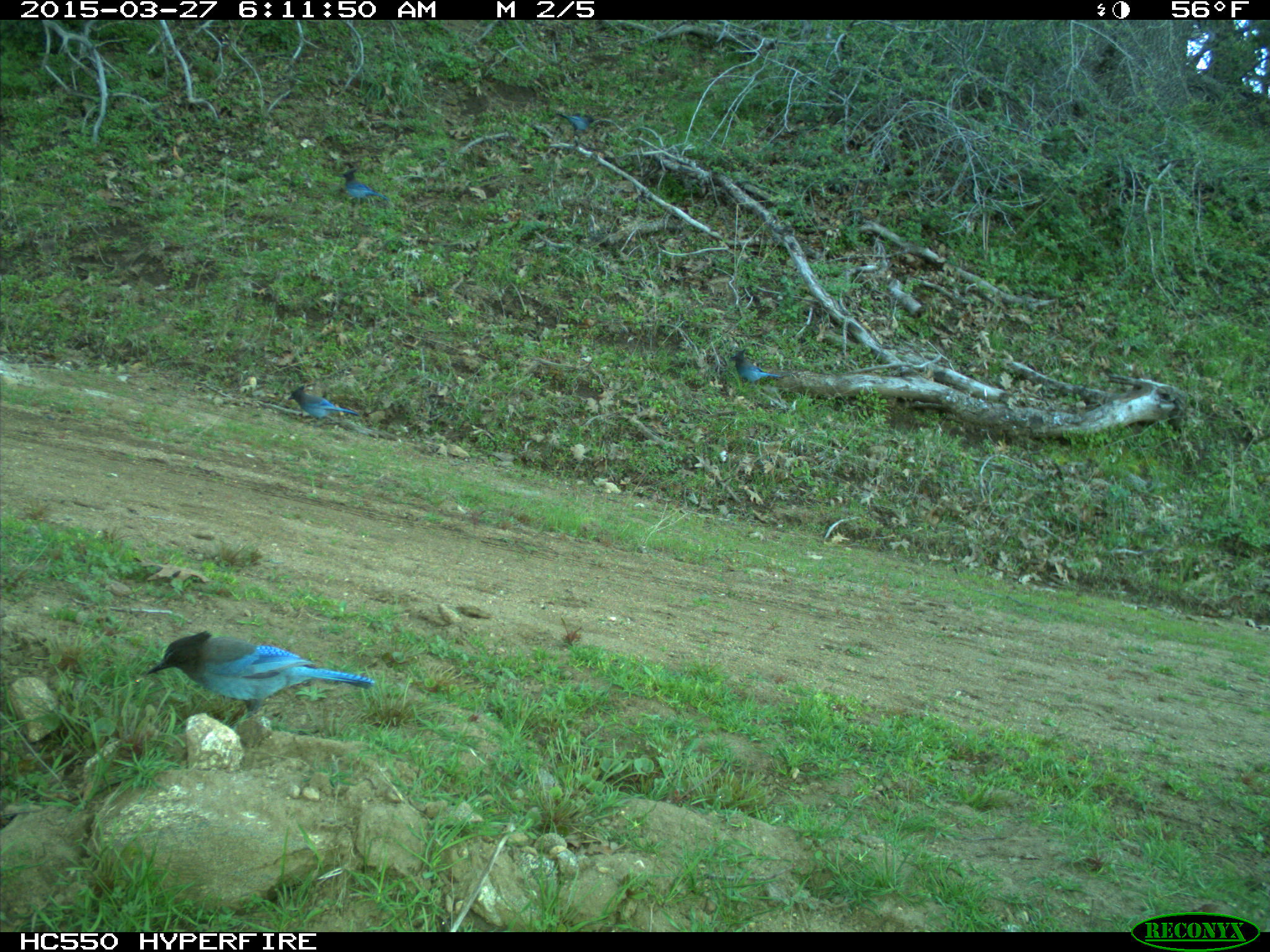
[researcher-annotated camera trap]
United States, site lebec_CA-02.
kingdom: Animalia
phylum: Chordata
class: Aves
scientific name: Aves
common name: birds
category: unidentified bird